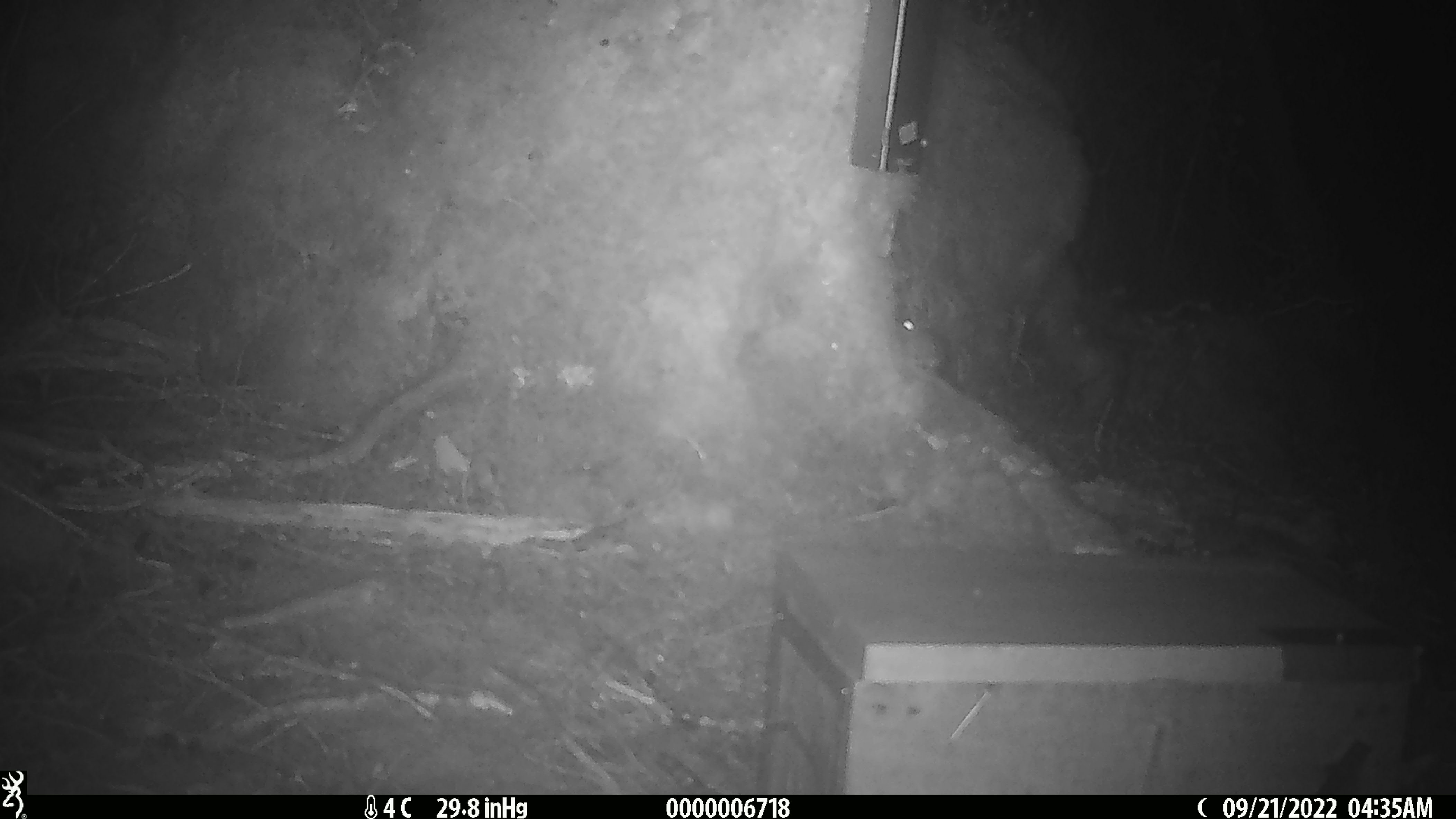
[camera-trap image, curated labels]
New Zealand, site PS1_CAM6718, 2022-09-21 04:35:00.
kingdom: Animalia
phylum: Chordata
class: Mammalia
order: Rodentia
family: Muridae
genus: Mus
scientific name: Mus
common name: mouse